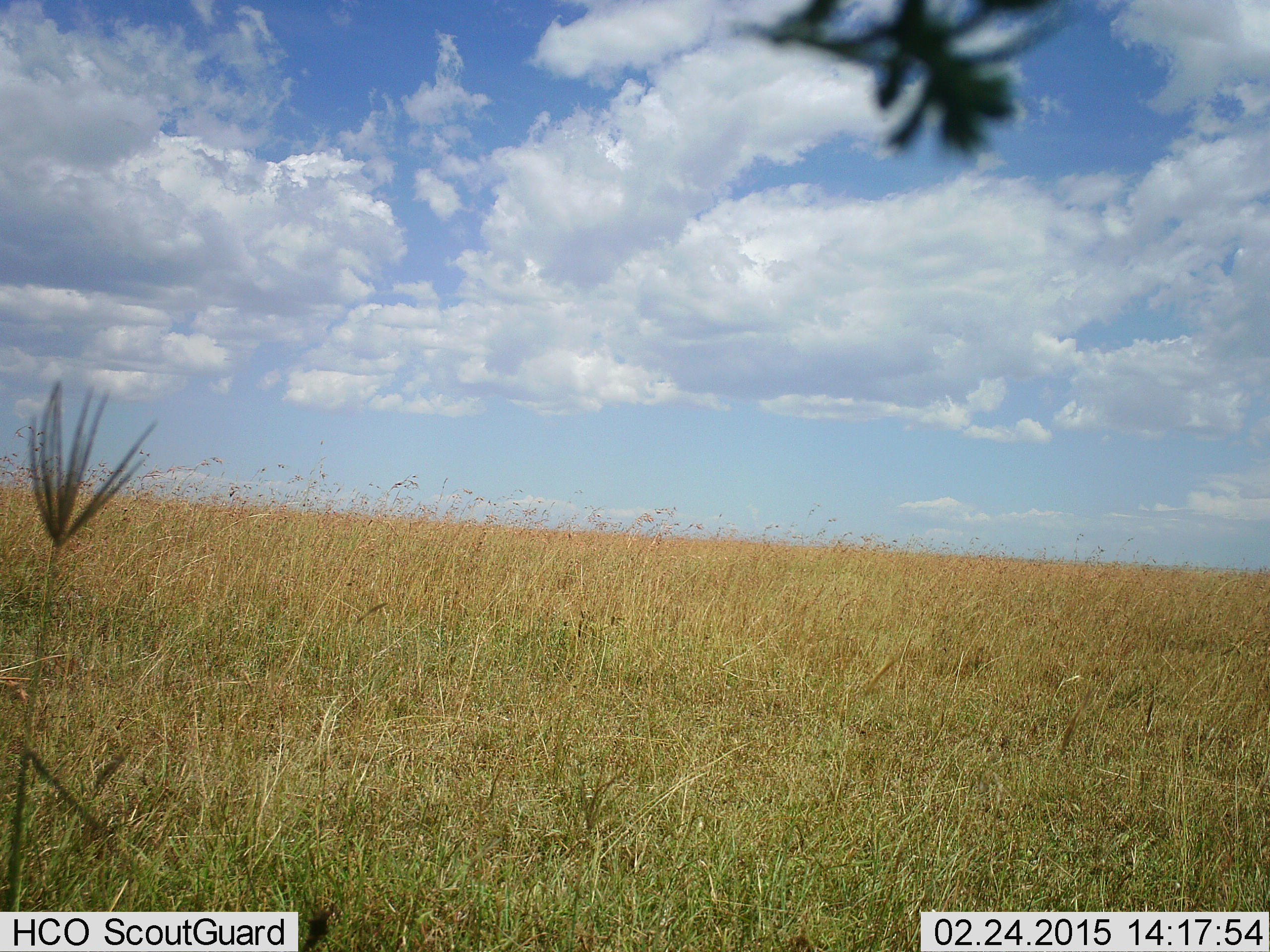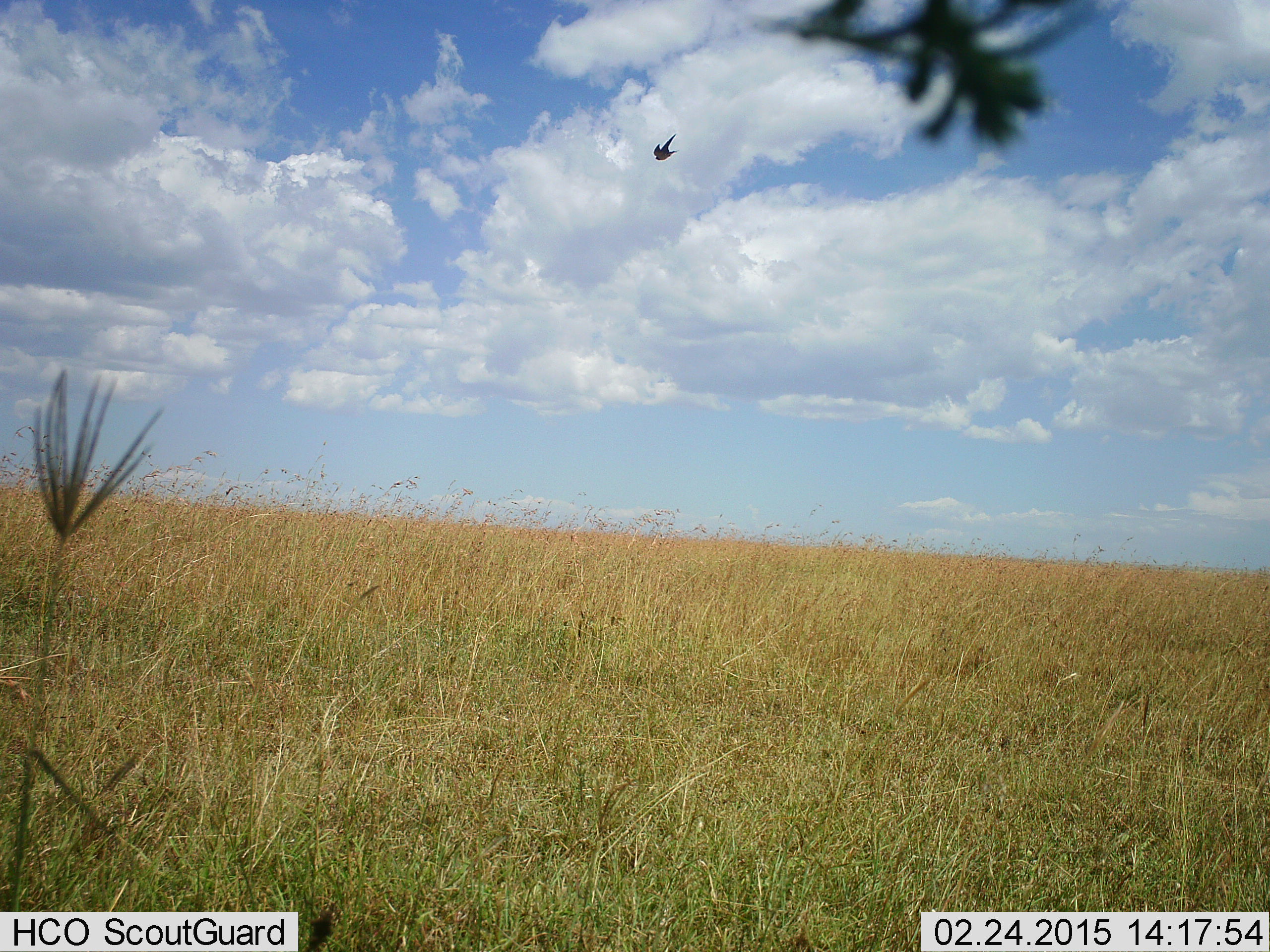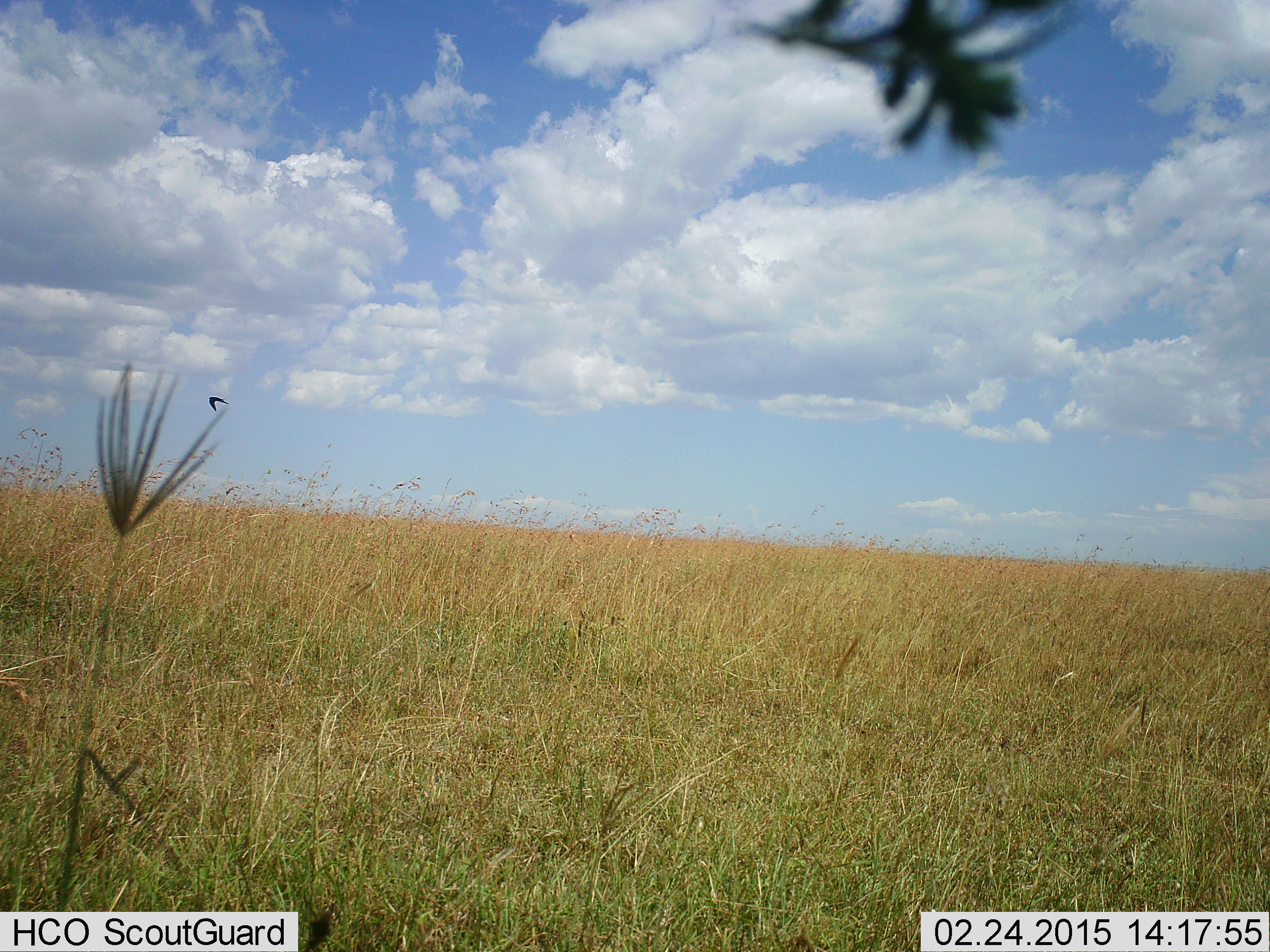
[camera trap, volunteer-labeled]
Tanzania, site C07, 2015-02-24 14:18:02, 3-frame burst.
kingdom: Animalia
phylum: Chordata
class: Aves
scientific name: Aves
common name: bird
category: otherbird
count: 1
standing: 0%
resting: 0%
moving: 100%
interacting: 0%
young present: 0%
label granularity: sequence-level